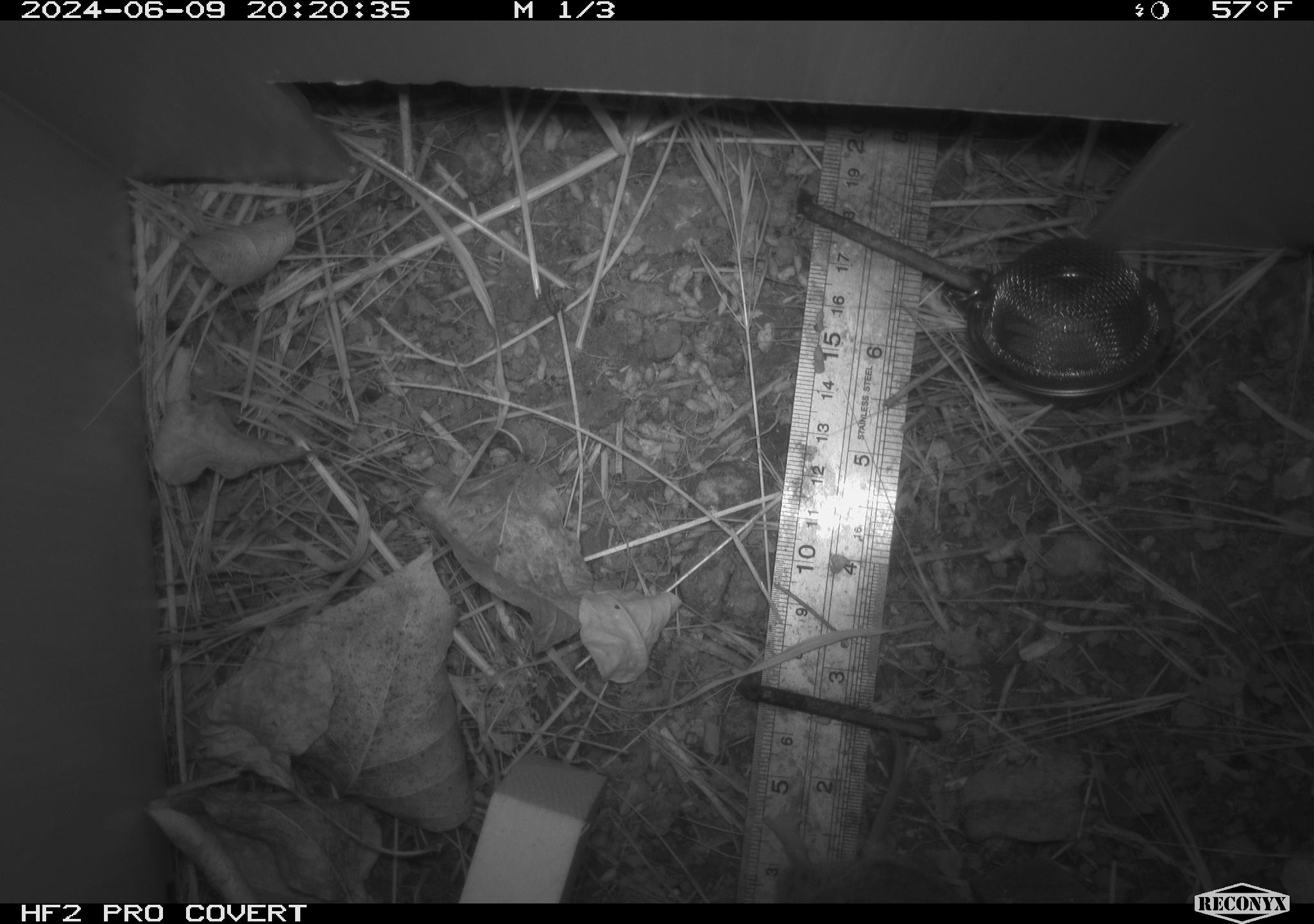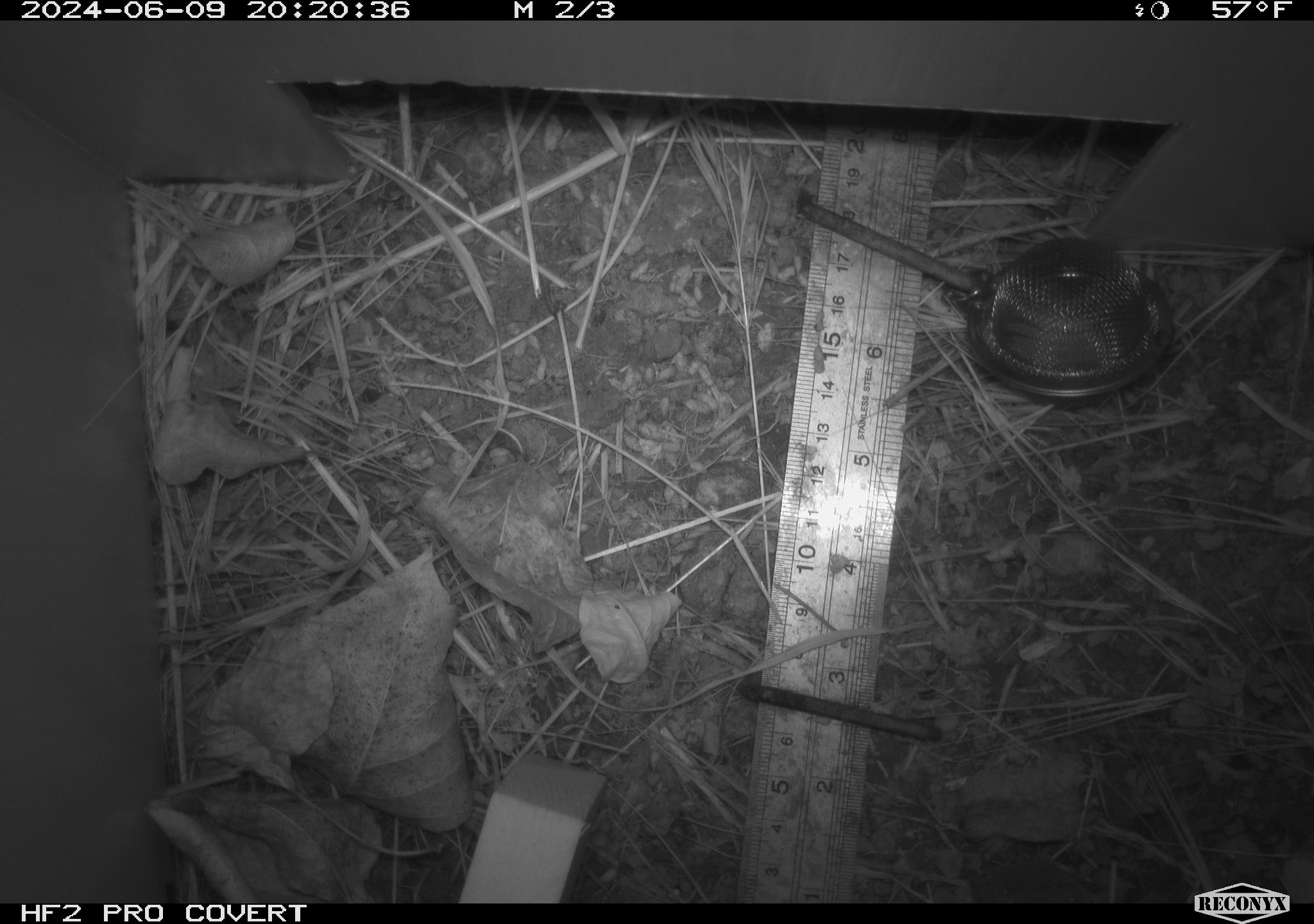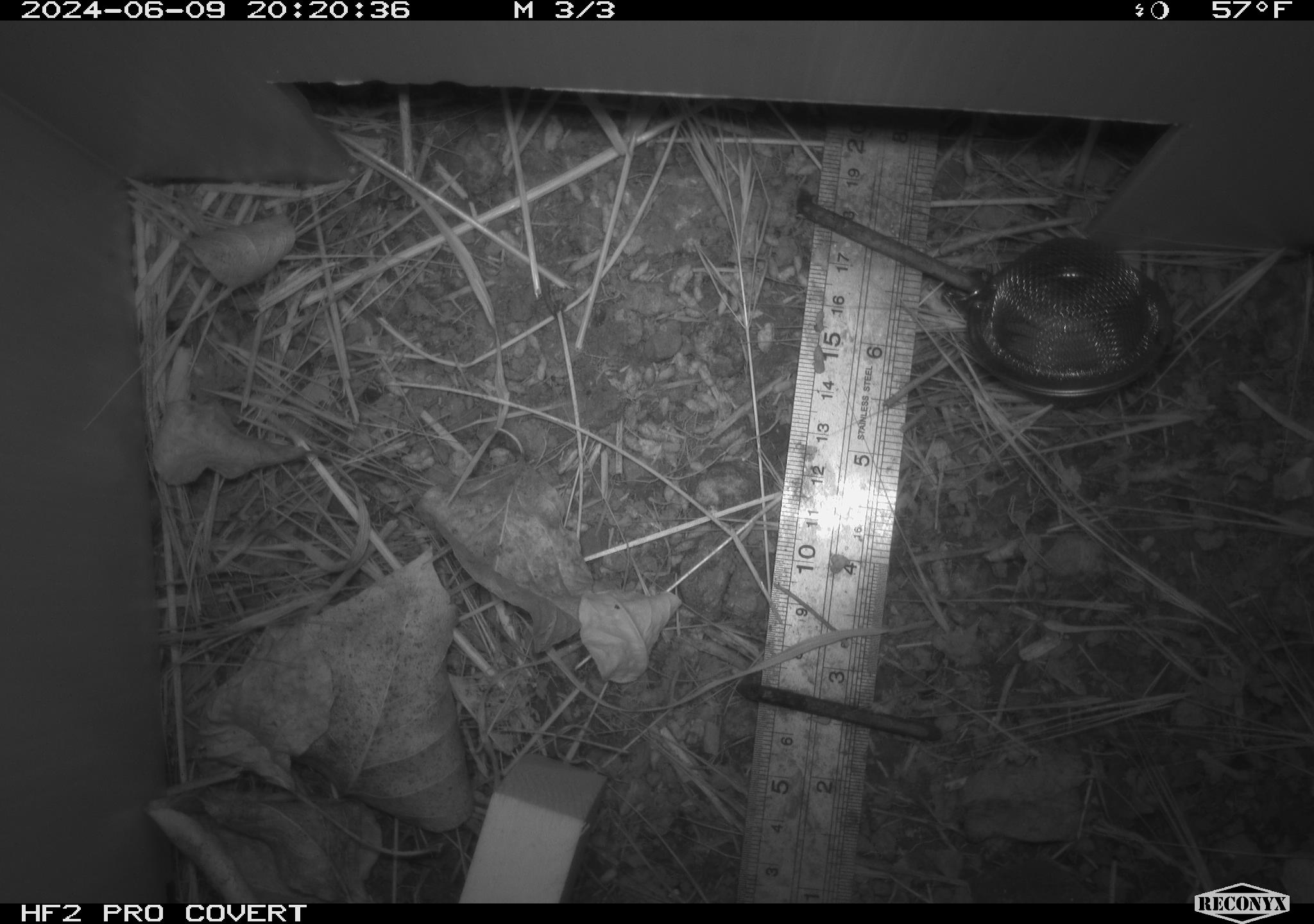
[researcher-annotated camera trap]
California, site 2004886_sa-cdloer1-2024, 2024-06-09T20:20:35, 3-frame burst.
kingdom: Animalia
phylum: Chordata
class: Mammalia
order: Rodentia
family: Cricetidae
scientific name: Arvicolinae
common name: voles, lemmings, and muskrats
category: arvicolinae subfamily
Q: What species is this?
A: Arvicolinae subfamily (voles, lemmings, and muskrats) (Arvicolinae).